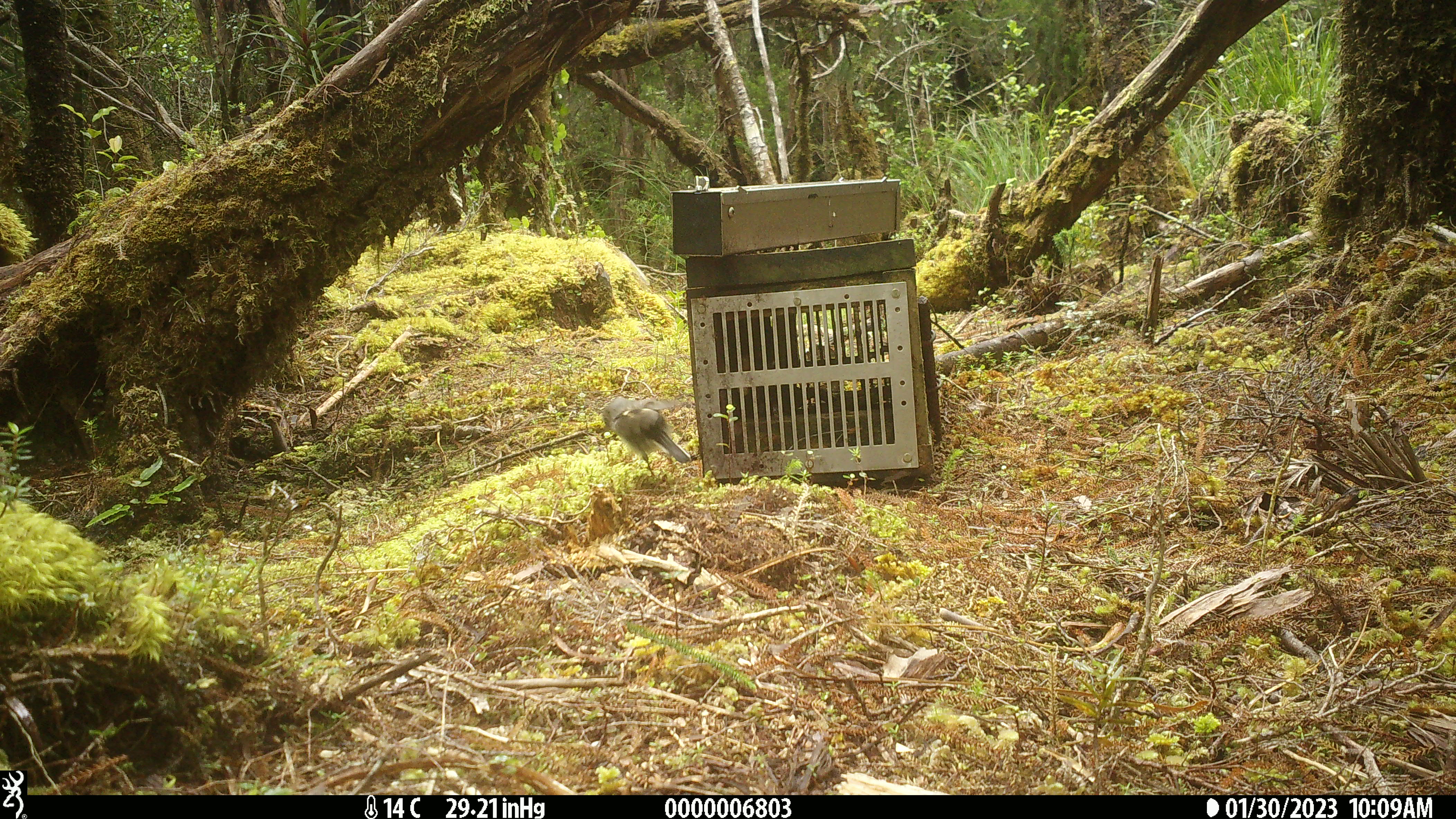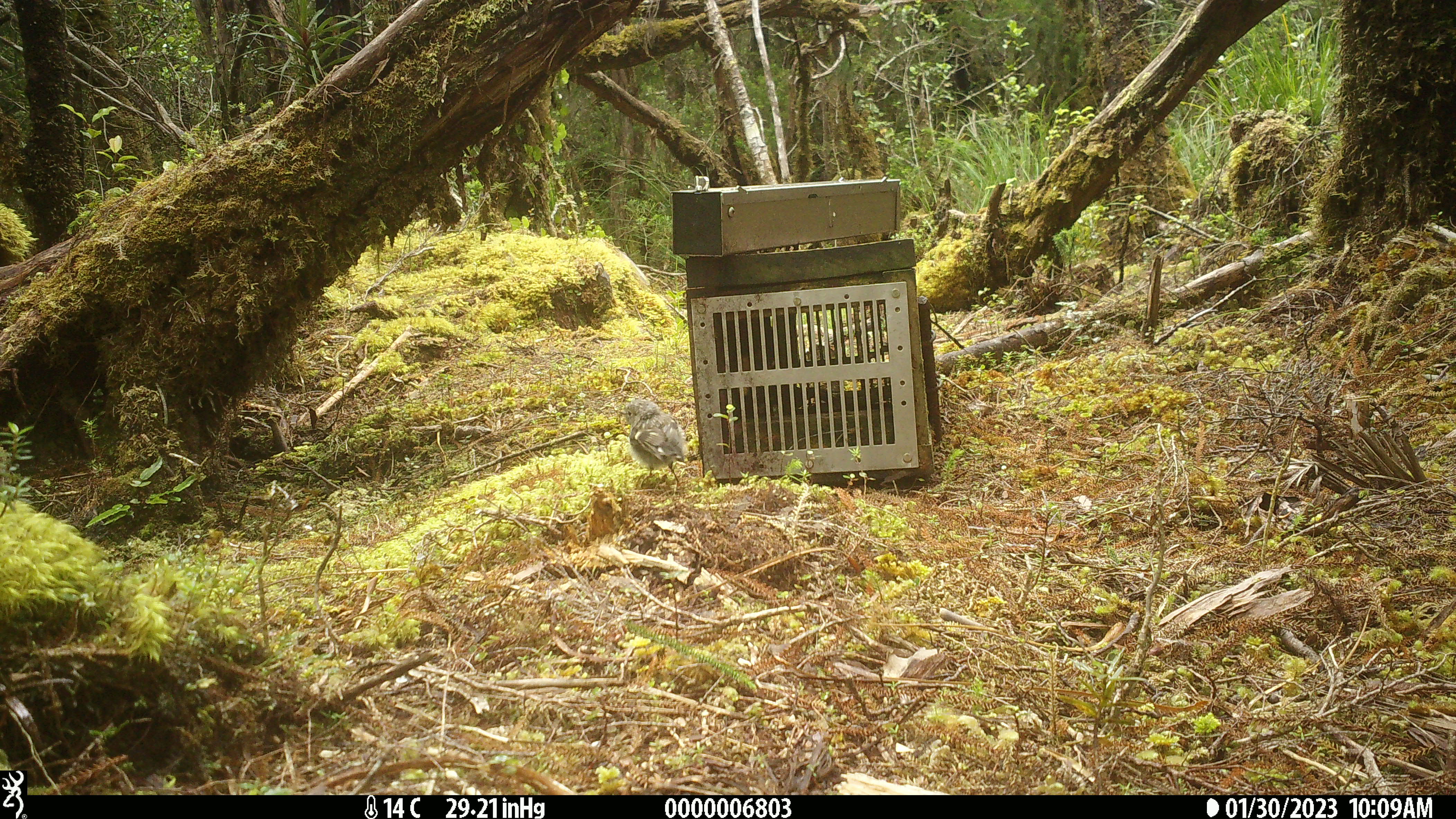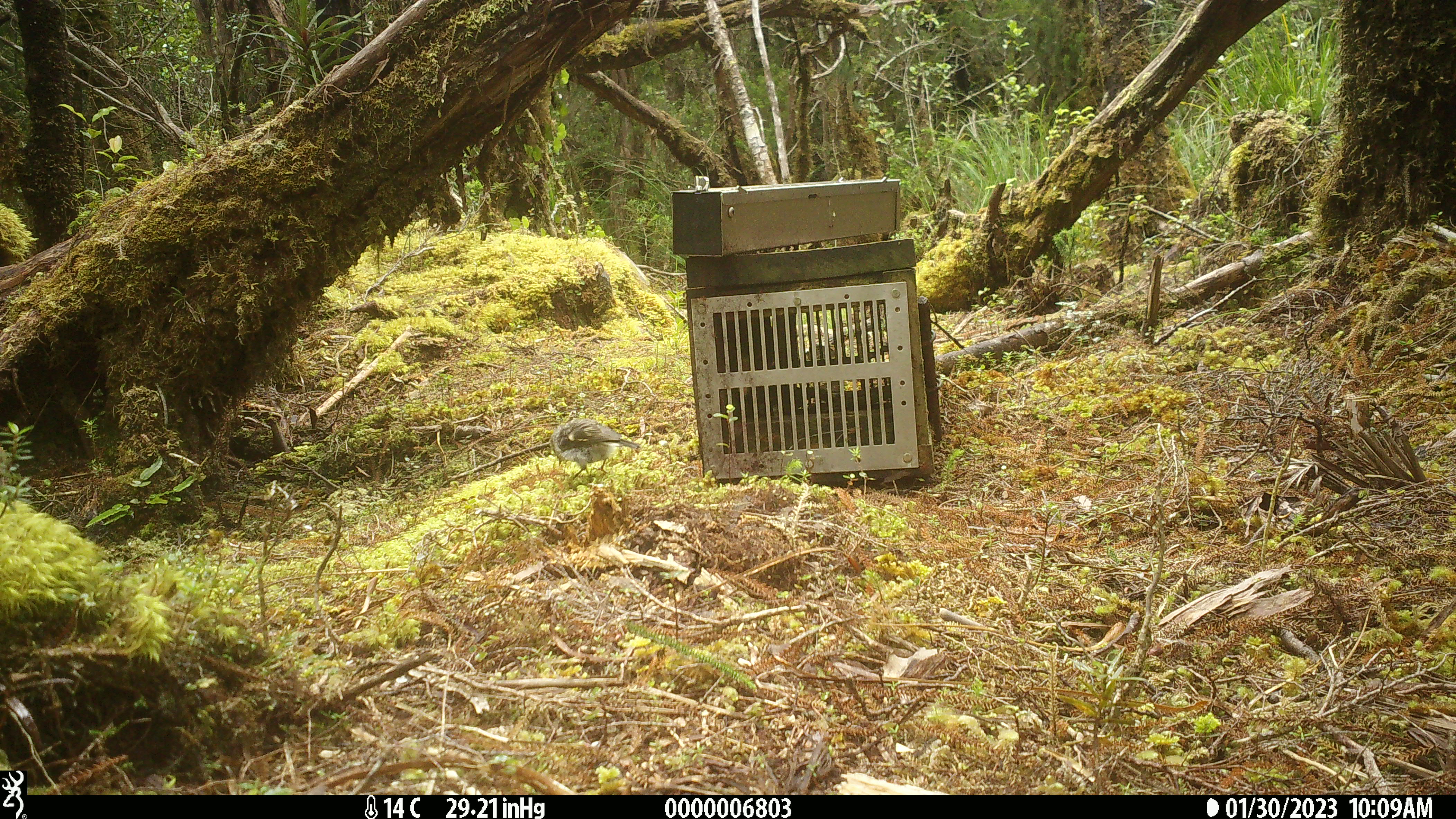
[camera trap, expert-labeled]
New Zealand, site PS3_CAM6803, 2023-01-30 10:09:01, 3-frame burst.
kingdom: Animalia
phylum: Chordata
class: Aves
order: Passeriformes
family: Petroicidae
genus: Petroica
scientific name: Petroica macrocephala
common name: tomtit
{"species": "tomtit (Petroica macrocephala)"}